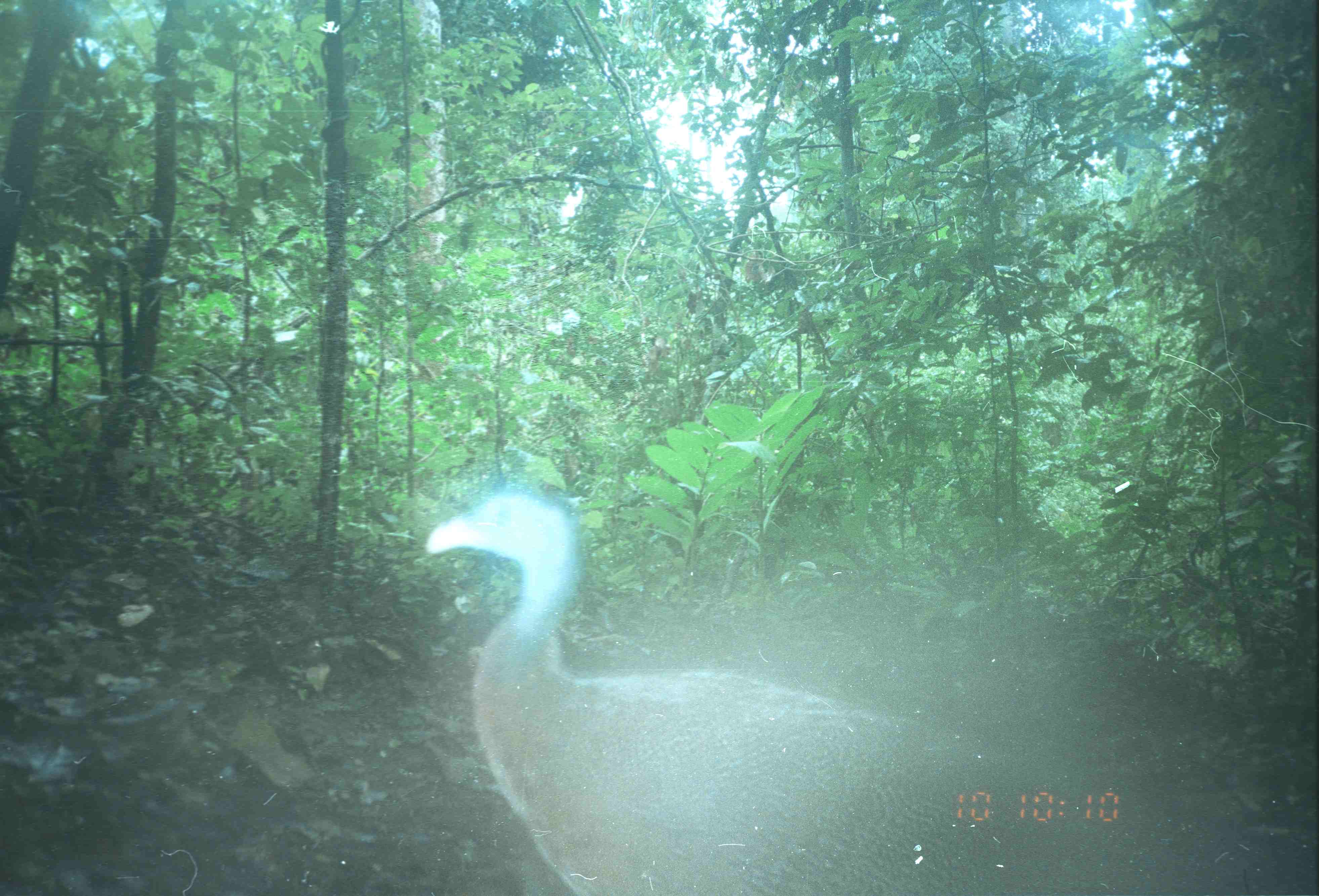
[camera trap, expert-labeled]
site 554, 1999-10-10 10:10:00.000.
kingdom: Animalia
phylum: Chordata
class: Aves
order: Galliformes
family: Phasianidae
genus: Argusianus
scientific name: Argusianus argus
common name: great argus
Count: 1.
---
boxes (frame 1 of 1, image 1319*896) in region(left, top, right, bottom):
argusianus argus: region(424, 486, 1299, 894)